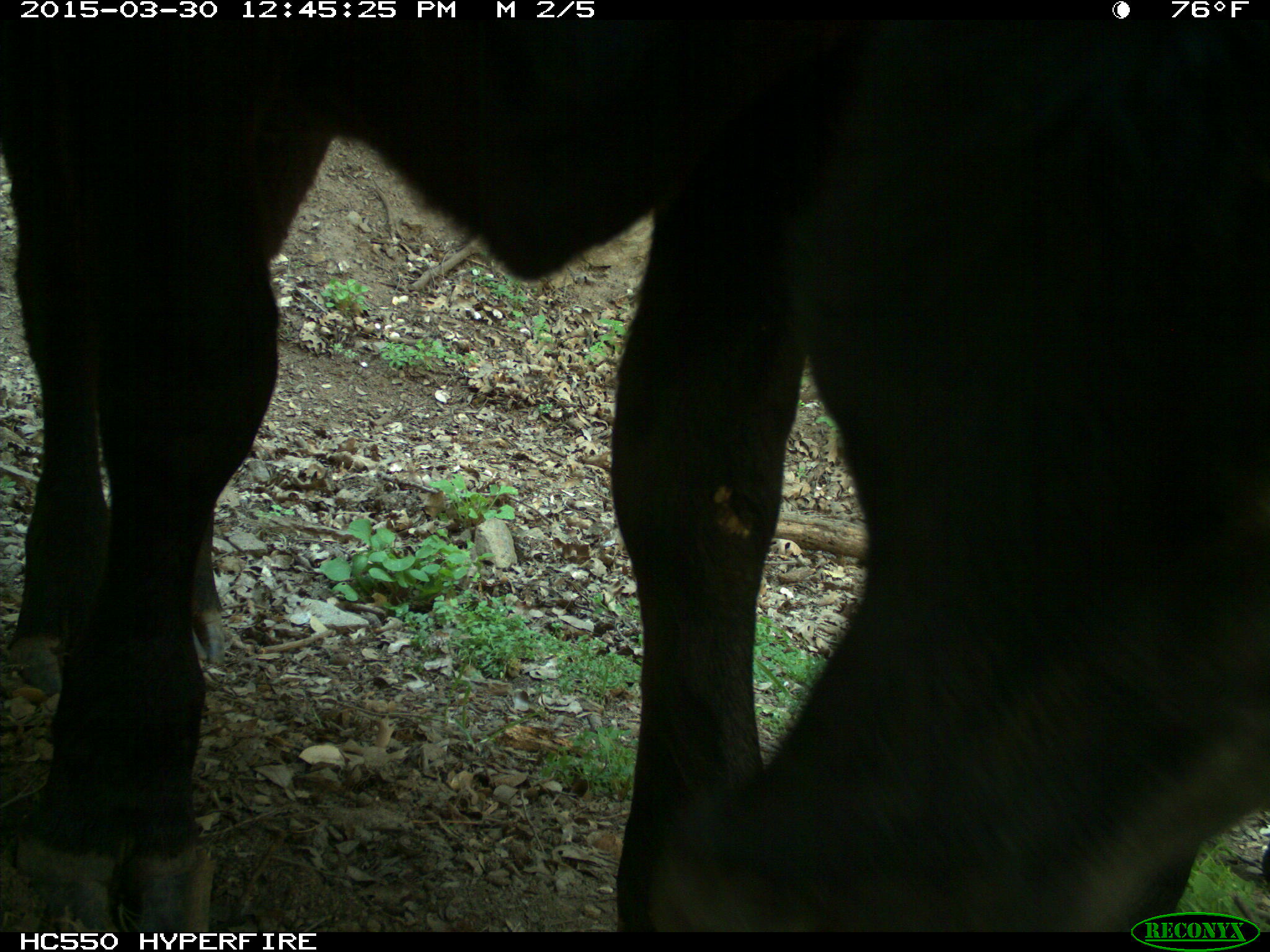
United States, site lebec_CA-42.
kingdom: Animalia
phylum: Chordata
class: Mammalia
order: Artiodactyla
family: Bovidae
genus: Bos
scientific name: Bos taurus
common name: domestic cow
Bos taurus (domestic cow).